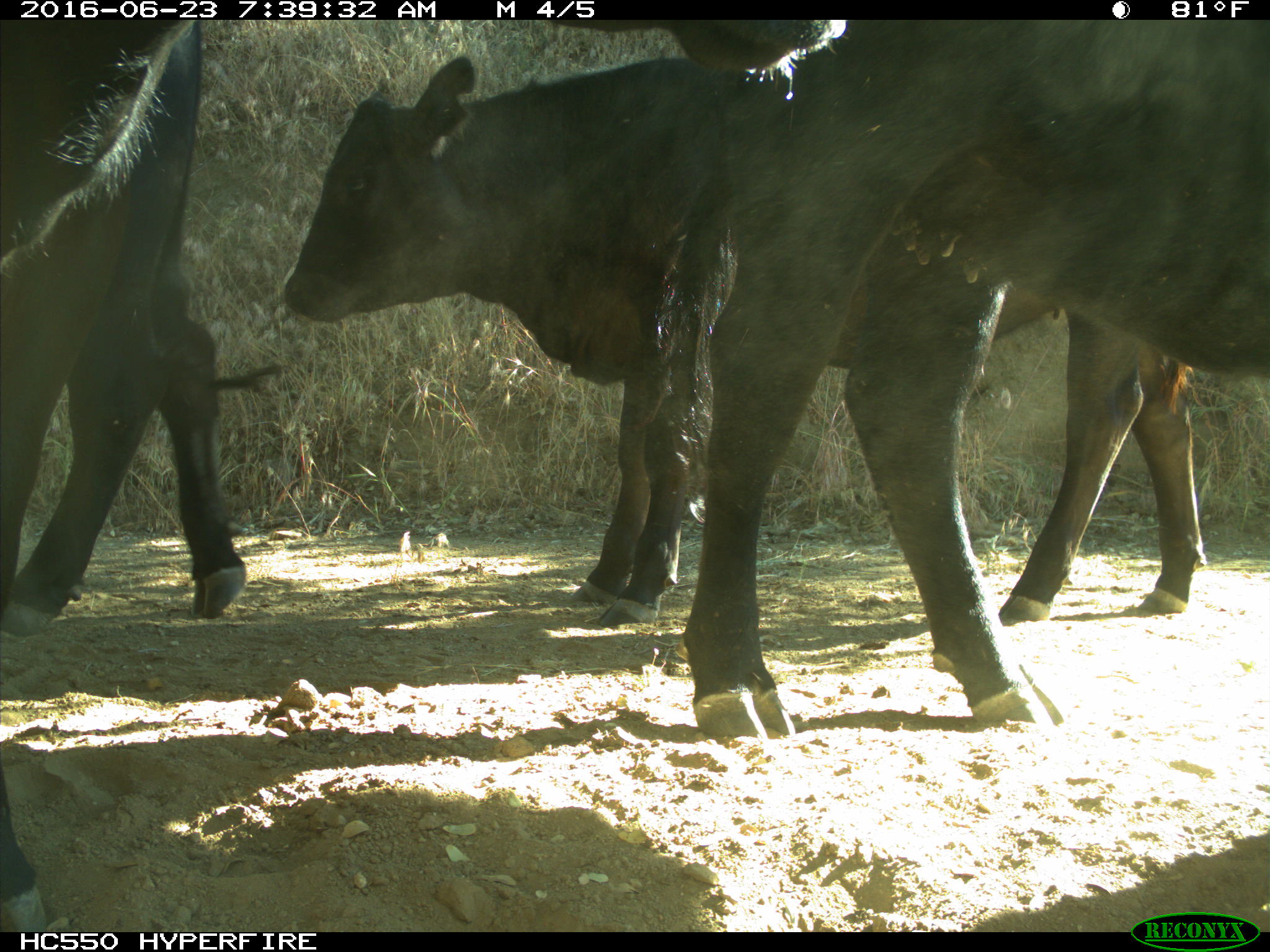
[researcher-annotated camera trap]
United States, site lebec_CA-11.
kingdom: Animalia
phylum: Chordata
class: Mammalia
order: Artiodactyla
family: Bovidae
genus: Bos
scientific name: Bos taurus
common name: domestic cow